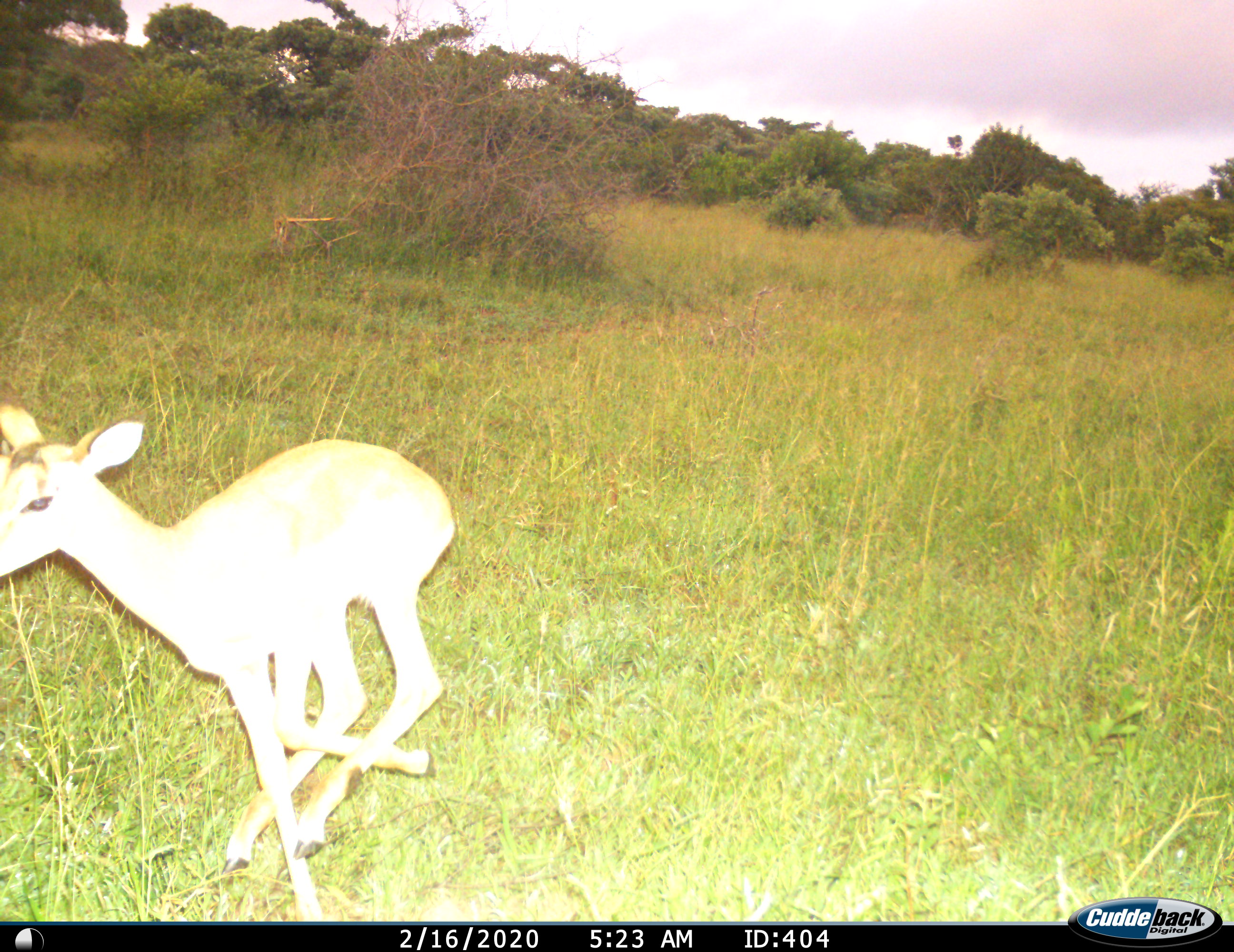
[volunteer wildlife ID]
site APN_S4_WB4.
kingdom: Animalia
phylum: Chordata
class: Mammalia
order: Artiodactyla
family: Bovidae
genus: Aepyceros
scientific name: Aepyceros melampus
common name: impala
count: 1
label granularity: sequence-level